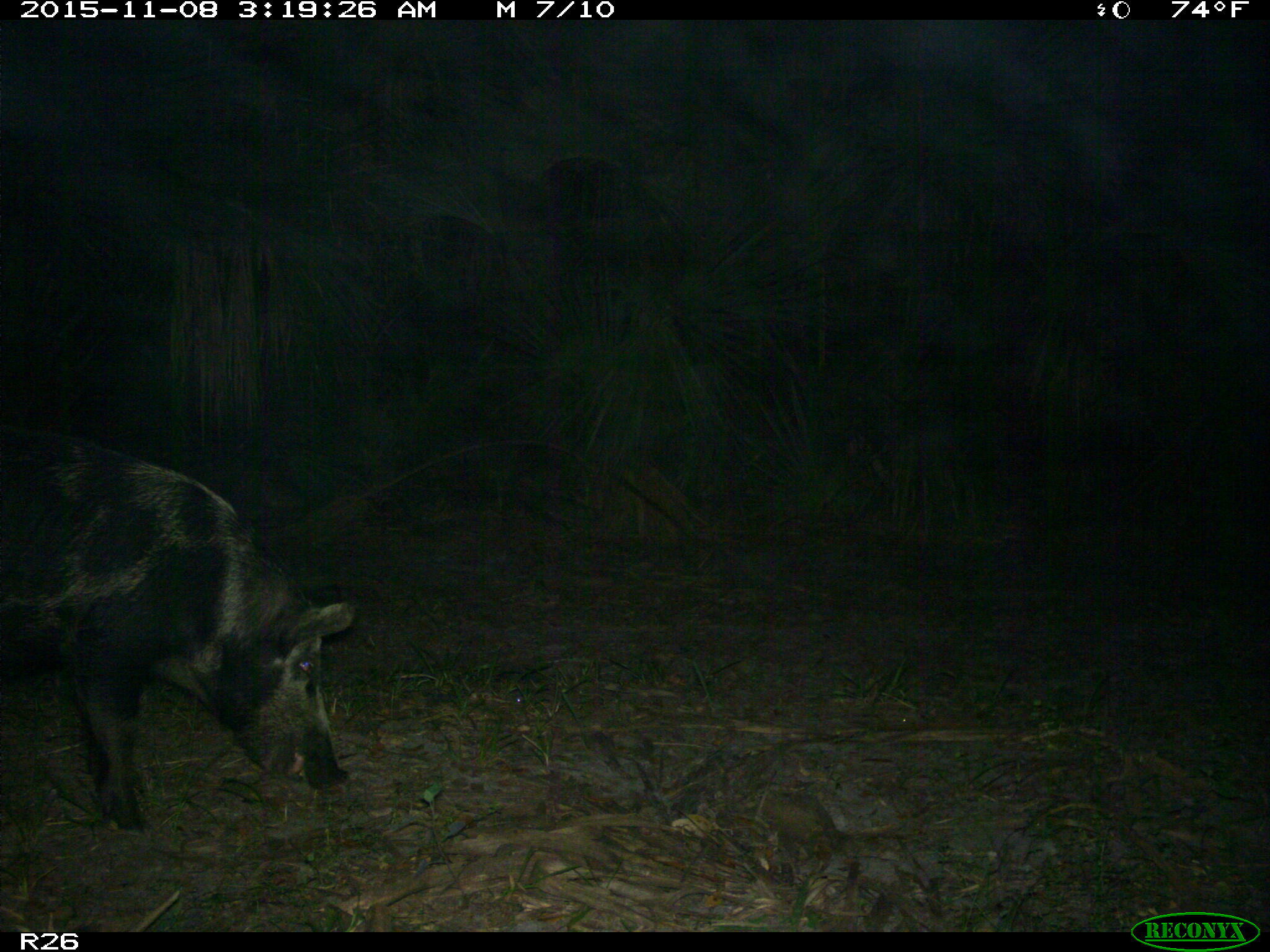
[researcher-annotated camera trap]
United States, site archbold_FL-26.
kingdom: Animalia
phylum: Chordata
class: Mammalia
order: Artiodactyla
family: Suidae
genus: Sus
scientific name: Sus scrofa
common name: wild boar